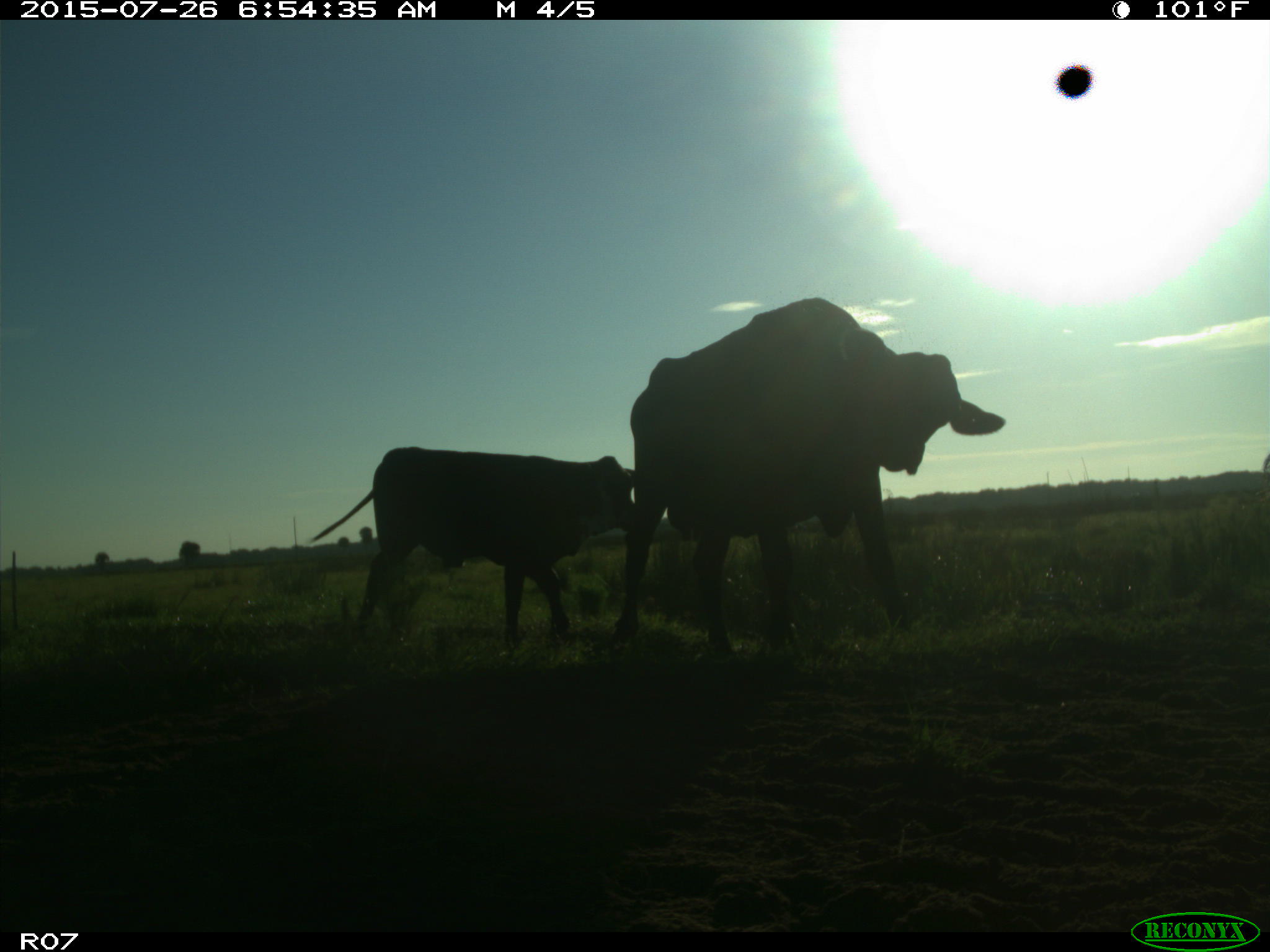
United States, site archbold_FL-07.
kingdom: Animalia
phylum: Chordata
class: Mammalia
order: Artiodactyla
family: Bovidae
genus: Bos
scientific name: Bos taurus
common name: domestic cow